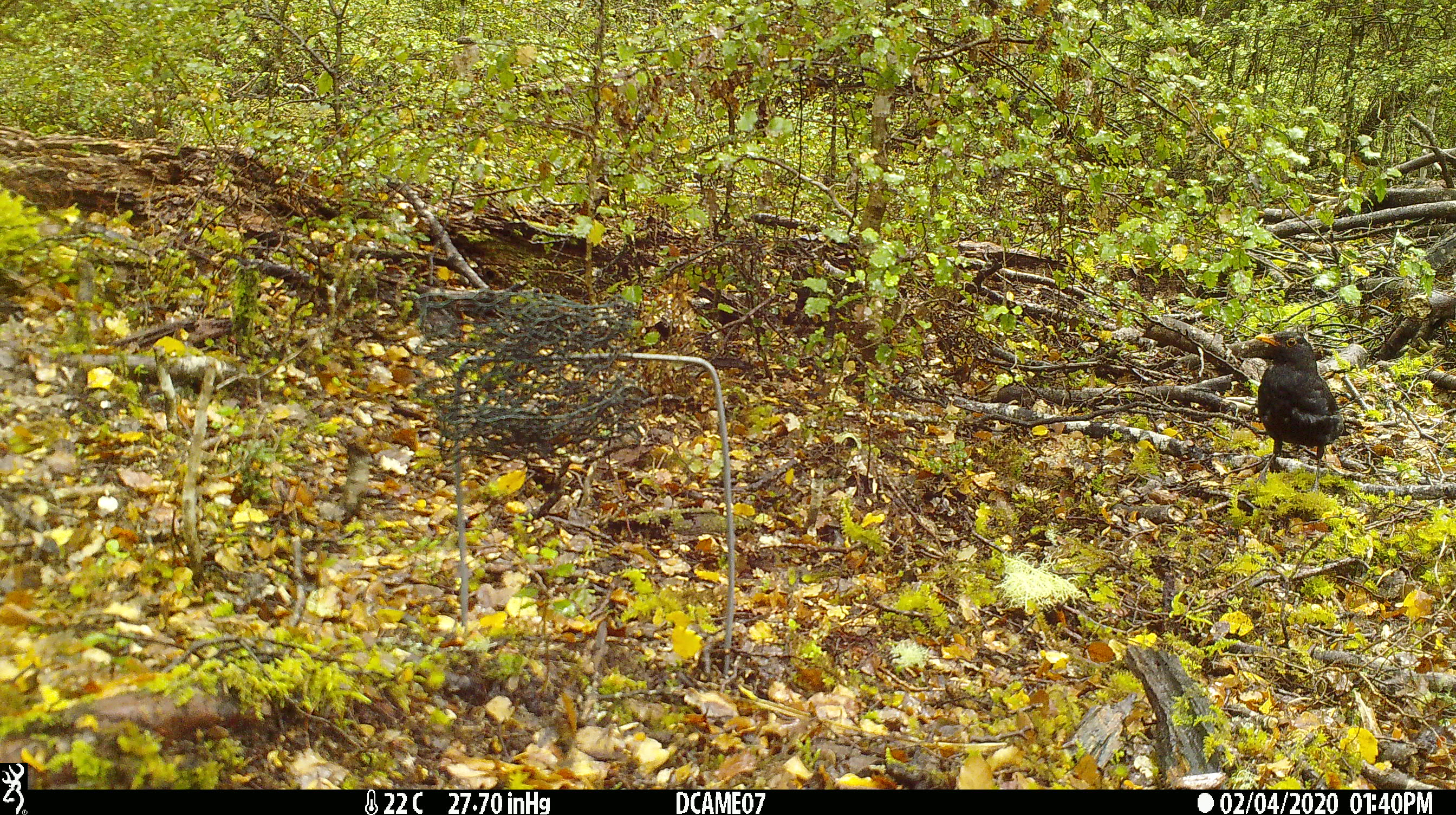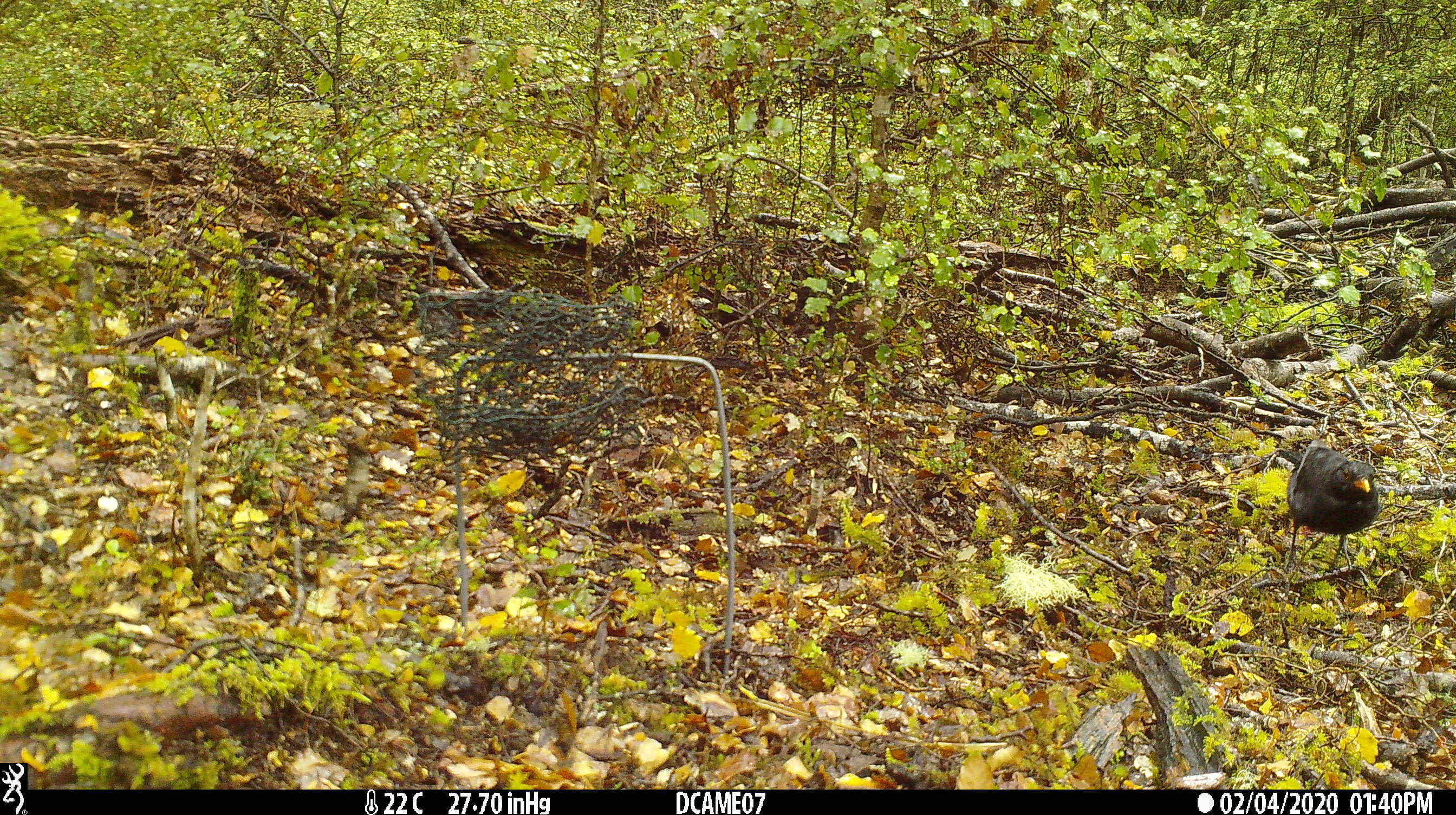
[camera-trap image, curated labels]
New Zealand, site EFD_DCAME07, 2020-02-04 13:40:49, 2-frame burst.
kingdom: Animalia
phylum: Chordata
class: Aves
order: Passeriformes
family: Turdidae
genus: Turdus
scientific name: Turdus merula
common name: eurasian blackbird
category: blackbird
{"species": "blackbird (eurasian blackbird) (Turdus merula)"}